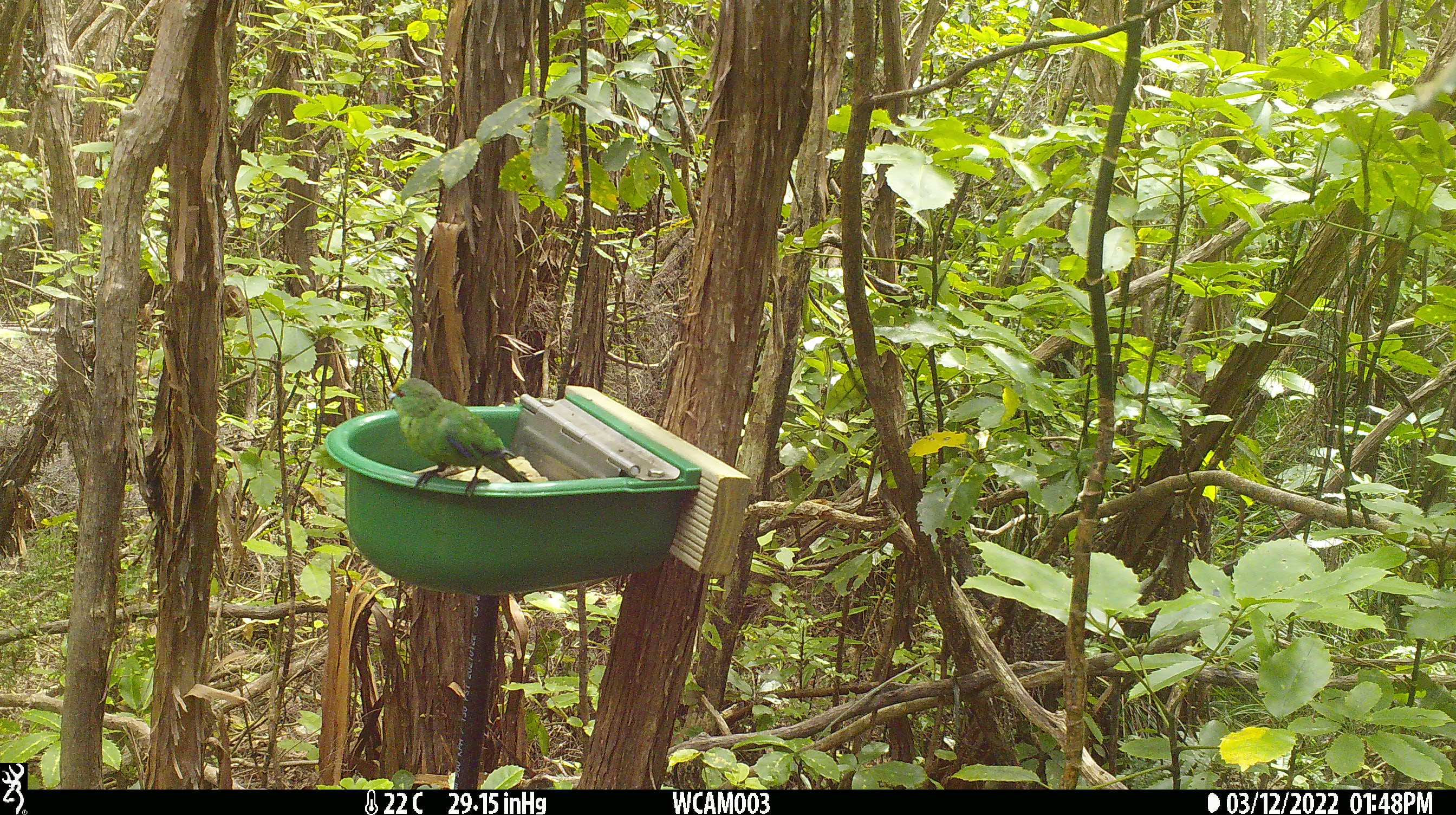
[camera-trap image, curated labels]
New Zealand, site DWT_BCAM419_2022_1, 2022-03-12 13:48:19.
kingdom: Animalia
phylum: Chordata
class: Aves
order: Psittaciformes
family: Psittaculidae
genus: Cyanoramphus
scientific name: Cyanoramphus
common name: parakeet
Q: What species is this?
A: Parakeet (Cyanoramphus).